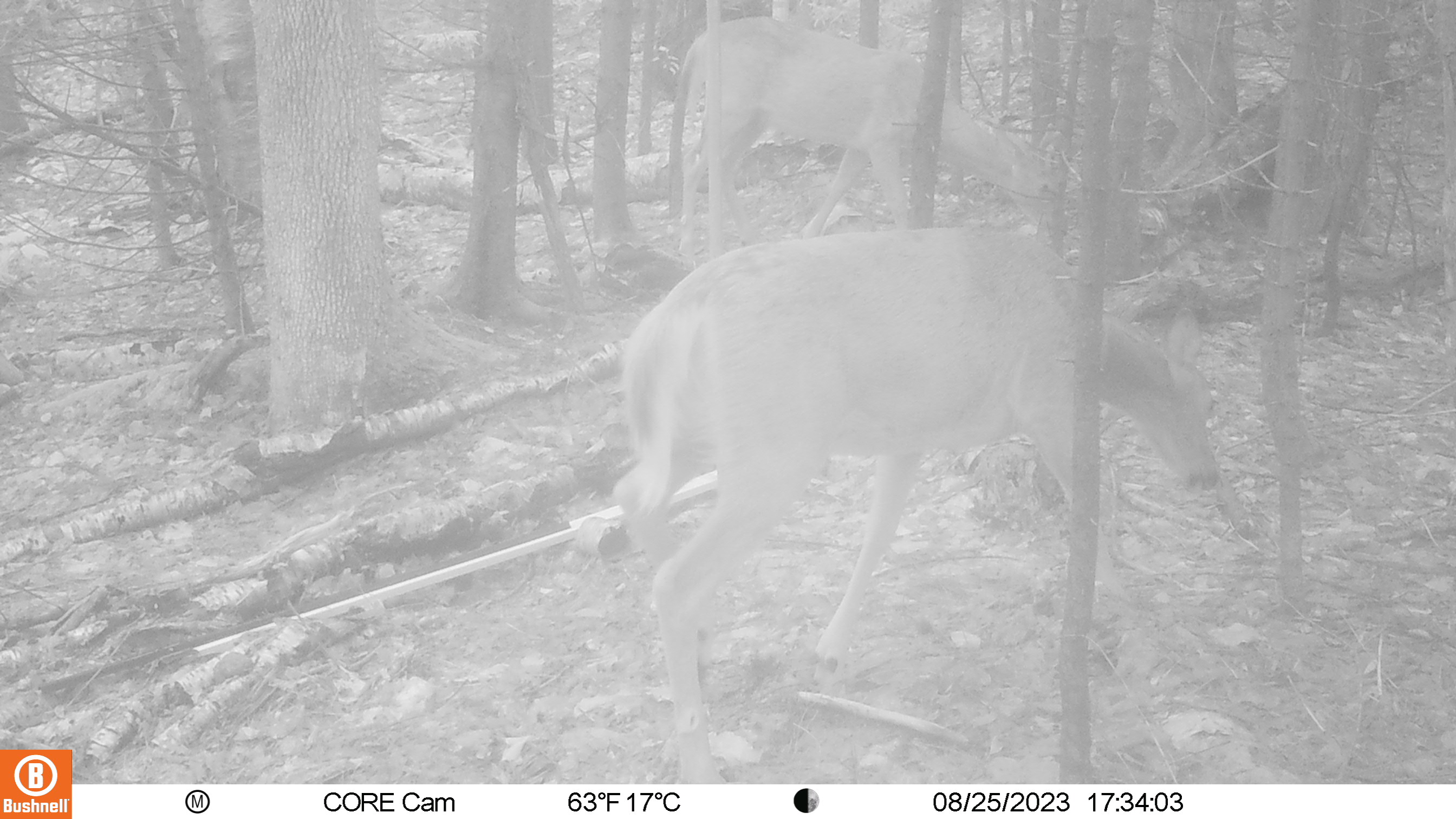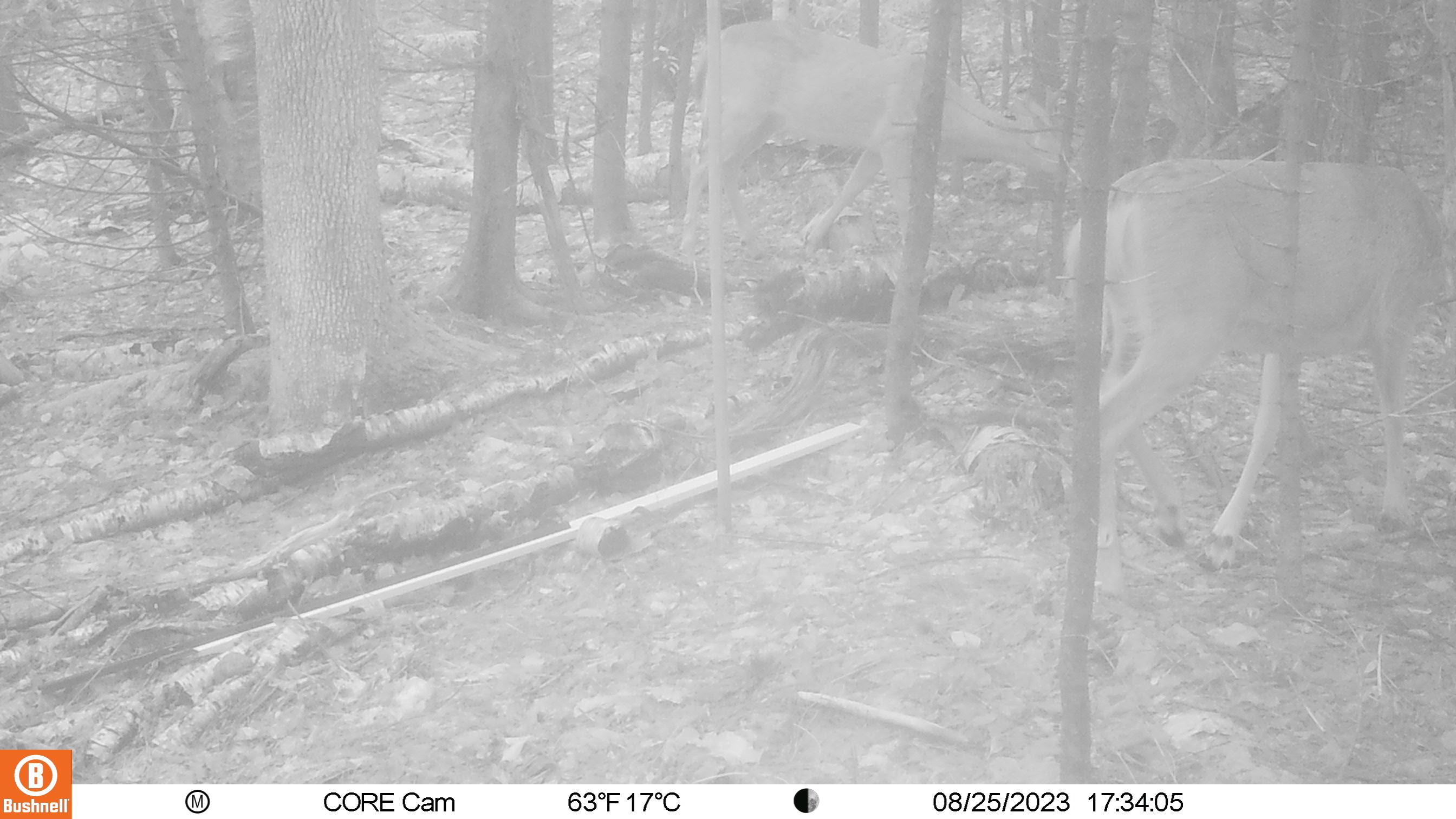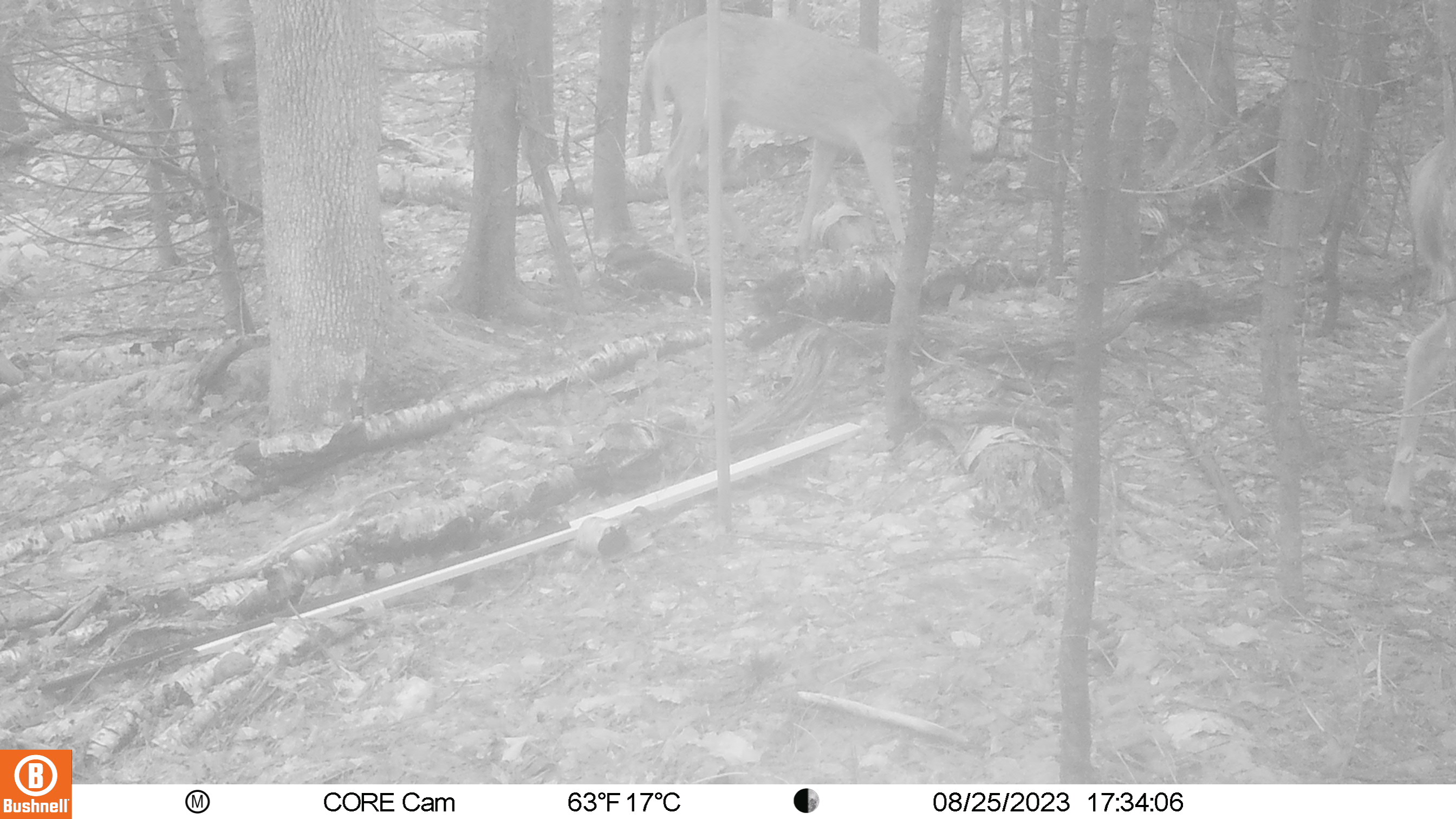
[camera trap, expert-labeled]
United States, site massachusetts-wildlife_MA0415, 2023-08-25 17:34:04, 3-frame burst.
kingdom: Animalia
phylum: Chordata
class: Mammalia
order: Artiodactyla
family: Cervidae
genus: Odocoileus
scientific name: Odocoileus virginianus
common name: white-tailed deer